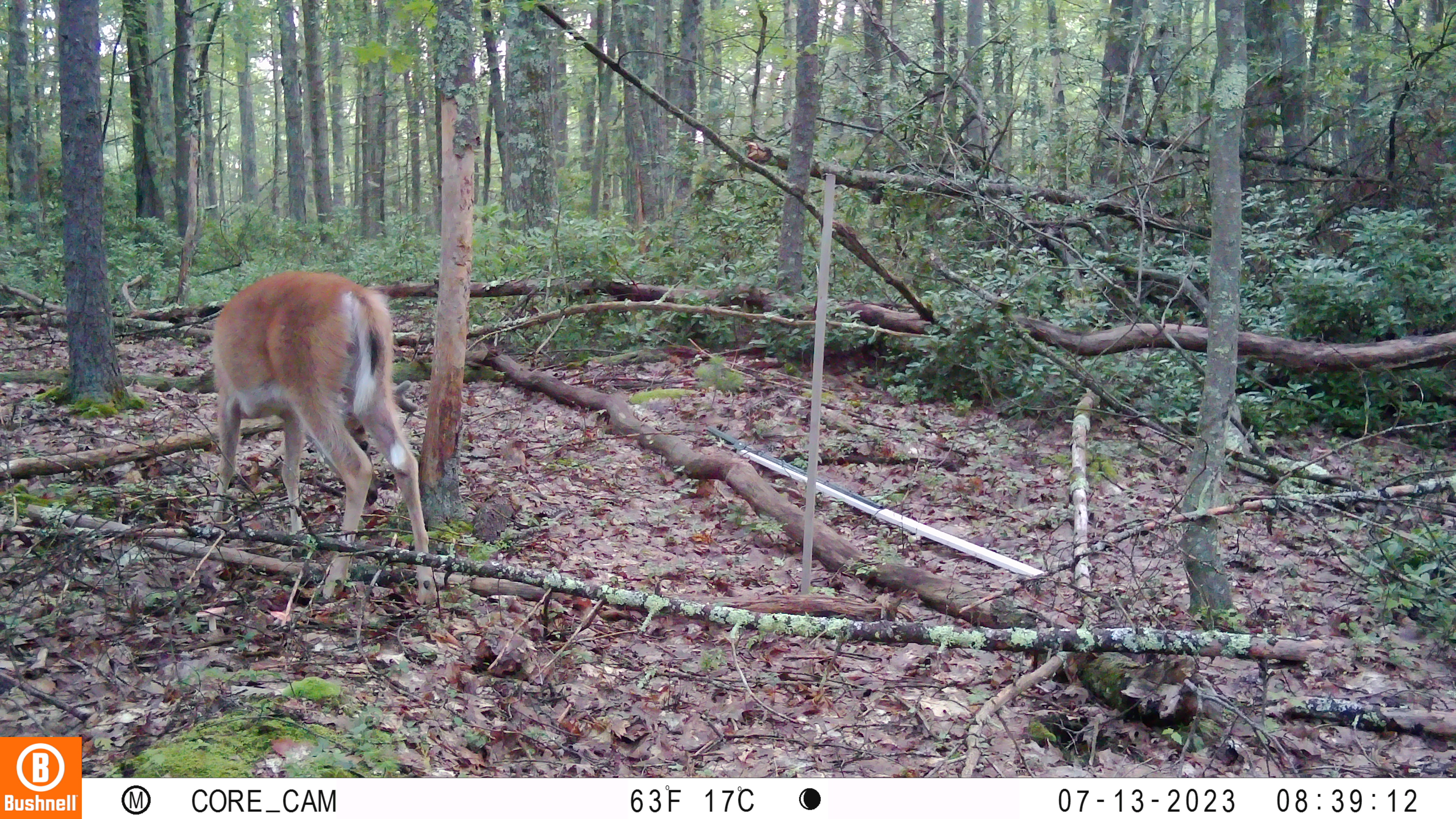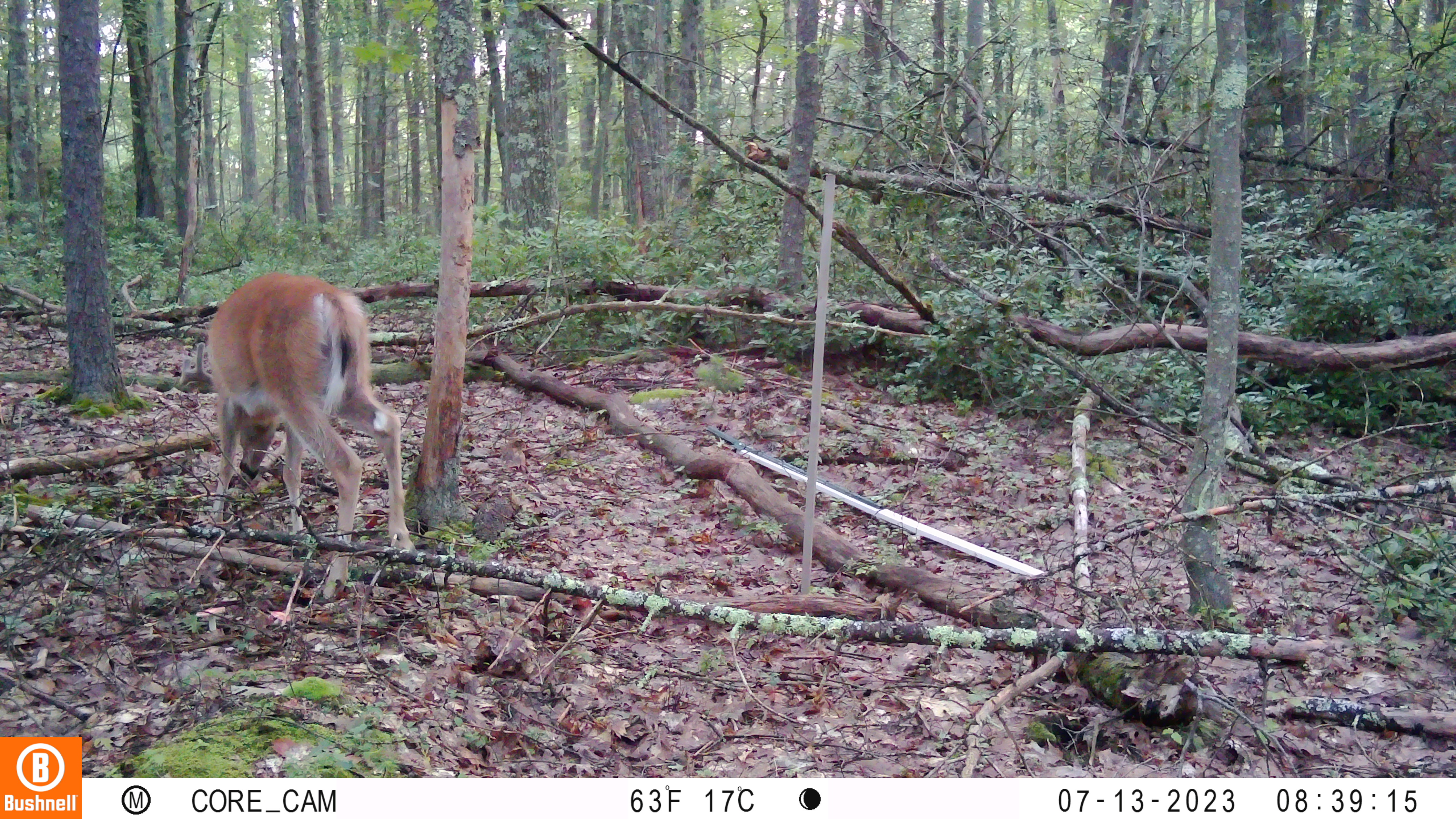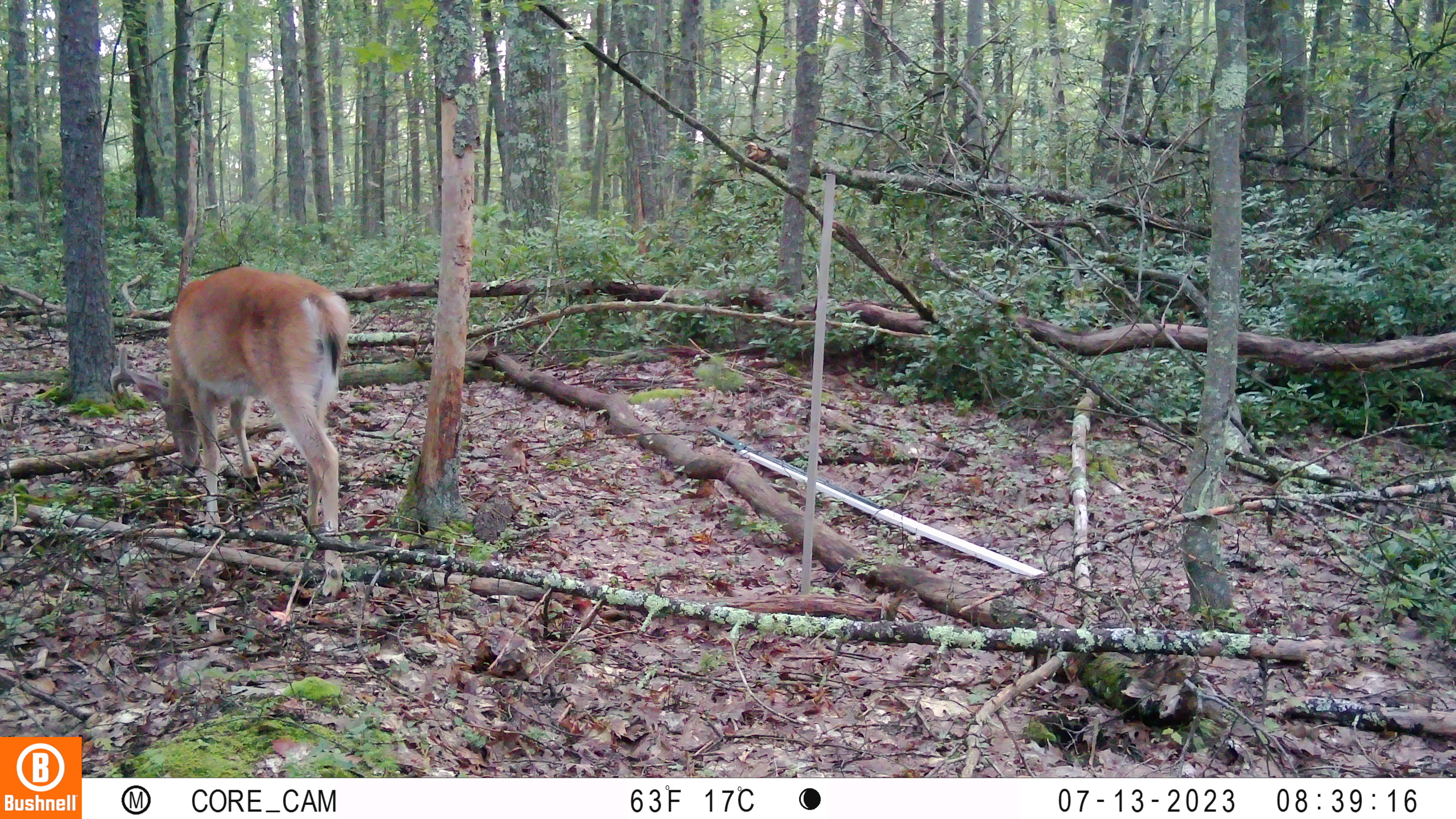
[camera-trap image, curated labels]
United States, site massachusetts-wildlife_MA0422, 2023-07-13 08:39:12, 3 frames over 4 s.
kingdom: Animalia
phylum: Chordata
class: Mammalia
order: Artiodactyla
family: Cervidae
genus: Odocoileus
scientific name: Odocoileus virginianus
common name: white-tailed deer